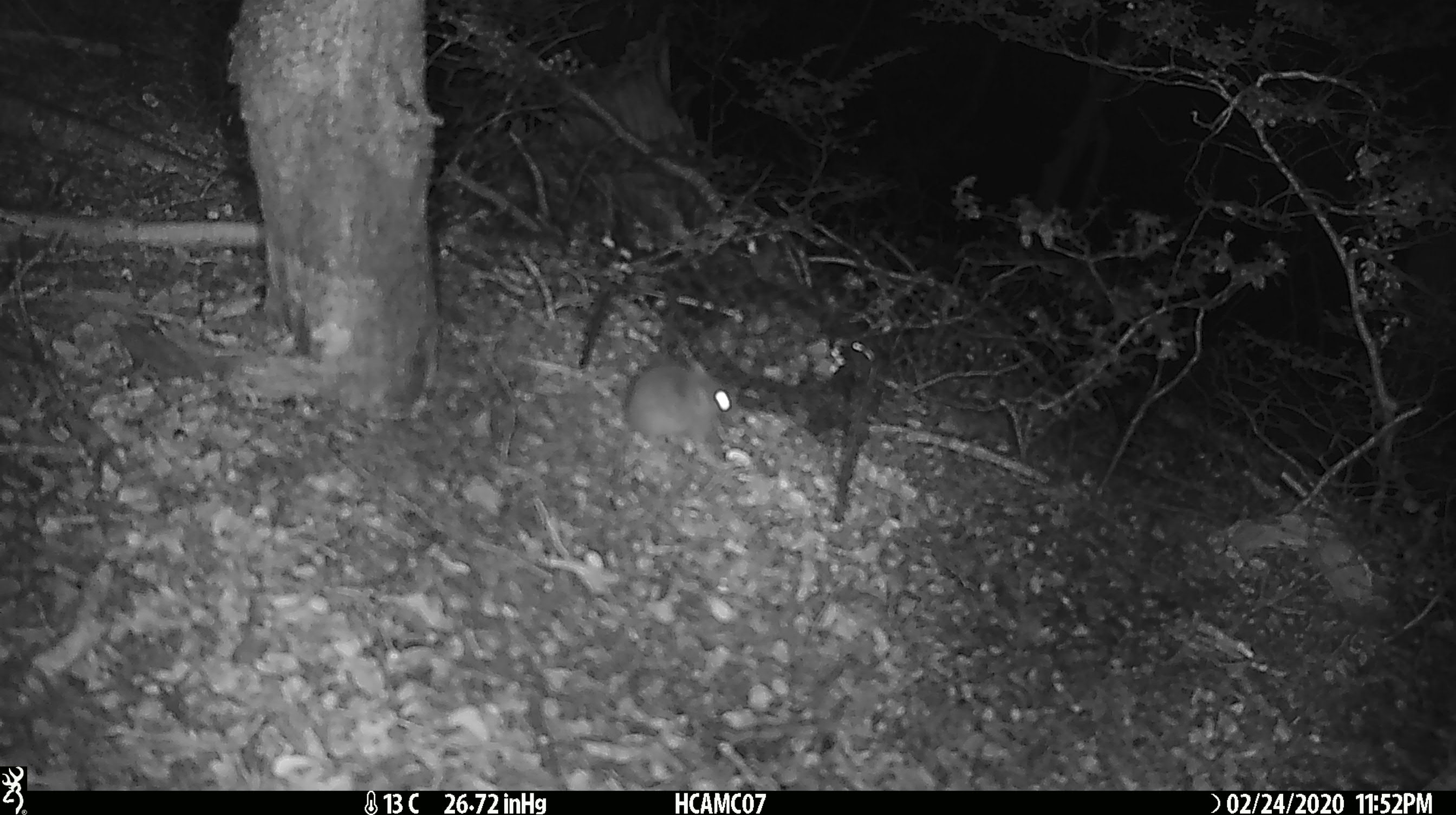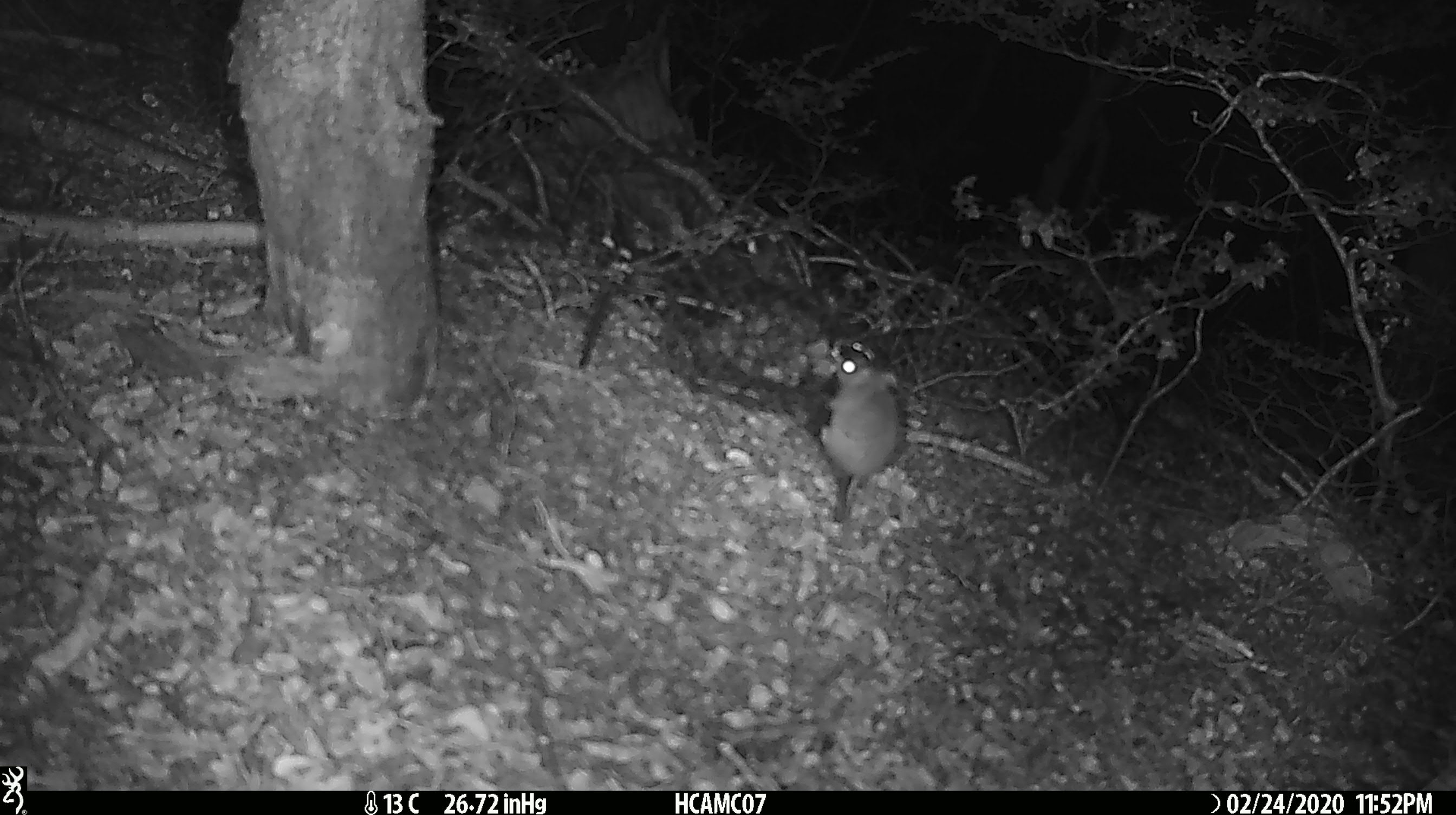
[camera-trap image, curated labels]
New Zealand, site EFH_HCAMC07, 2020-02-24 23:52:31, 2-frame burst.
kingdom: Animalia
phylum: Chordata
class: Mammalia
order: Rodentia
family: Muridae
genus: Mus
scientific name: Mus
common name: mouse